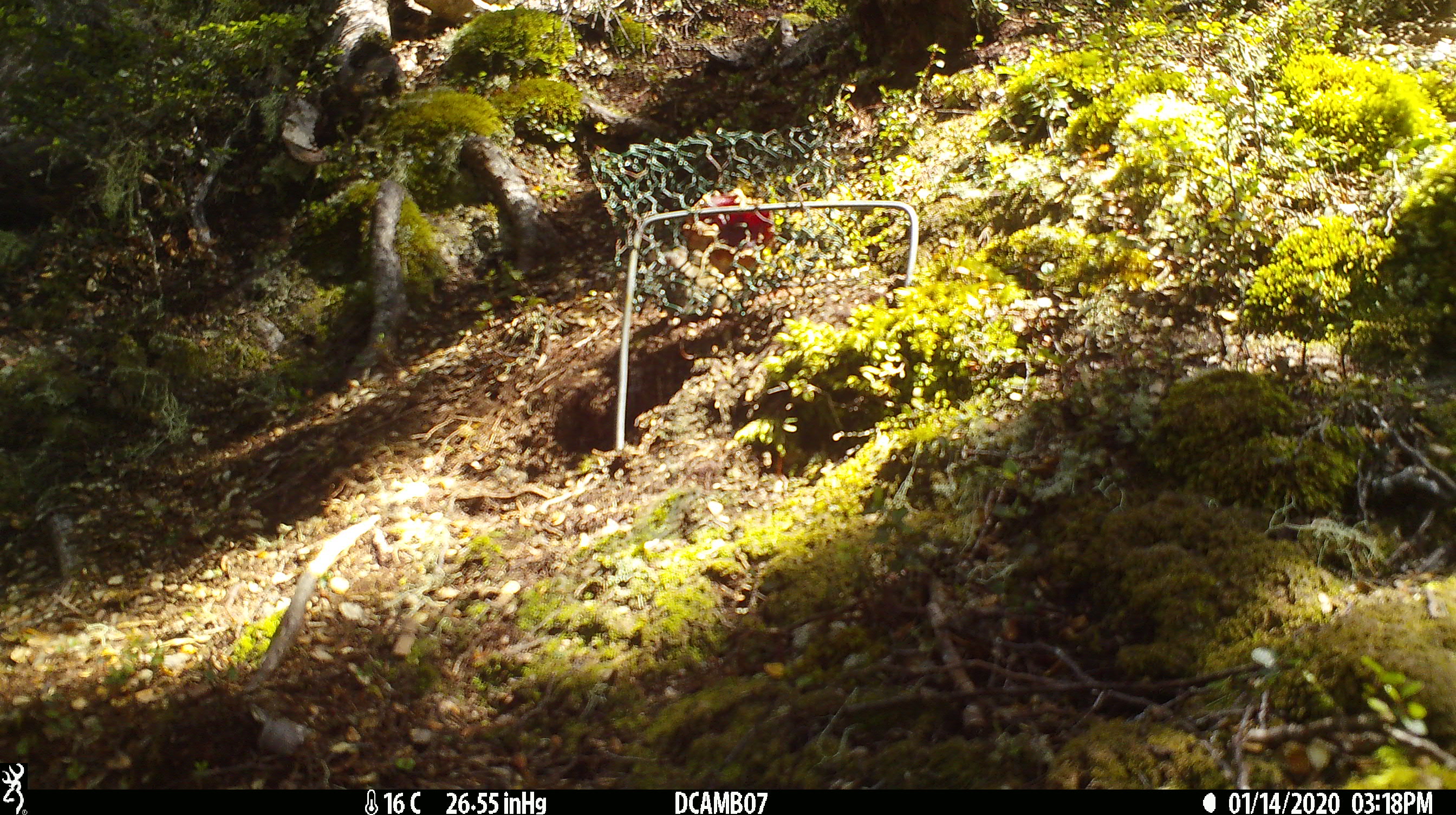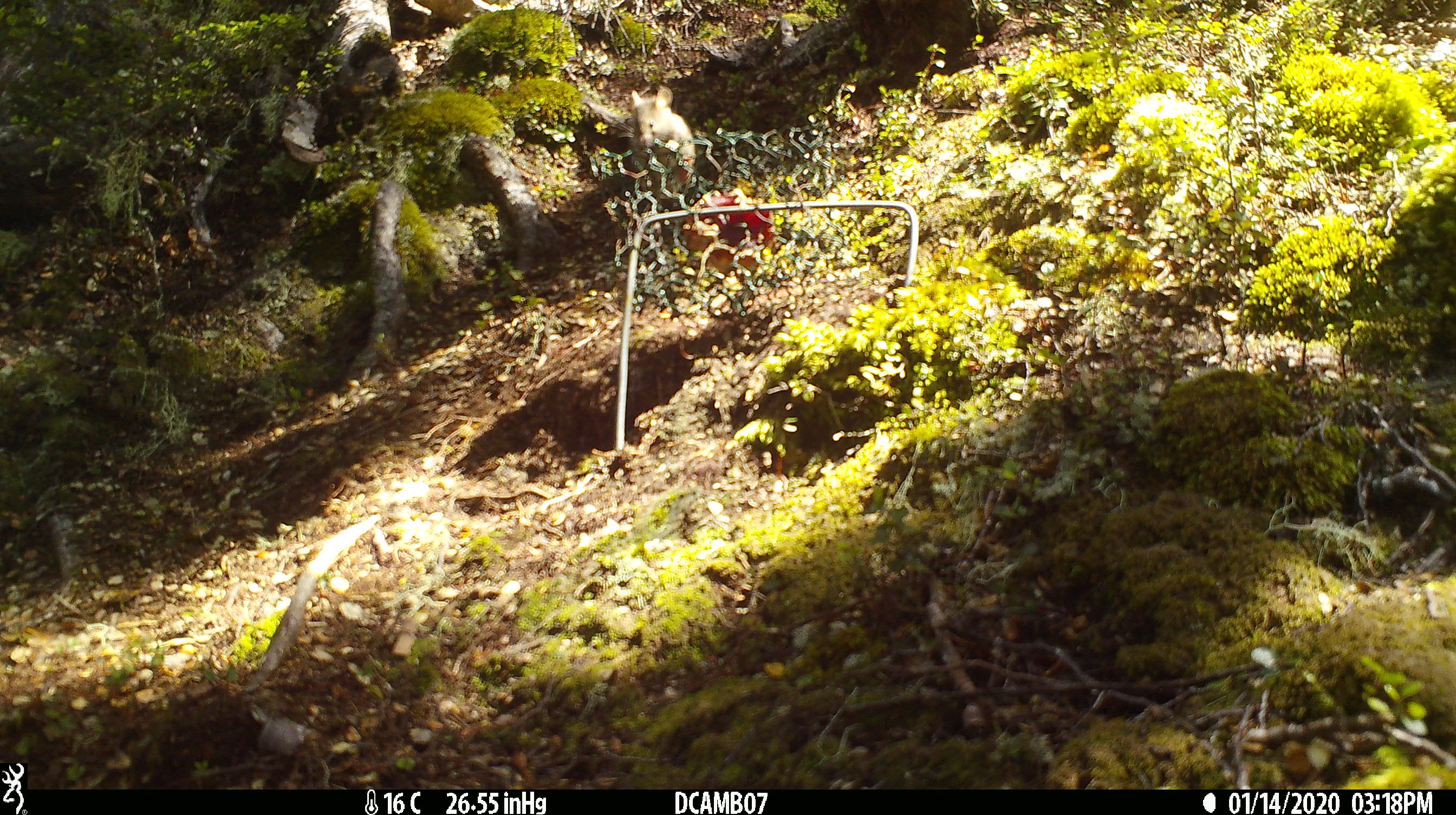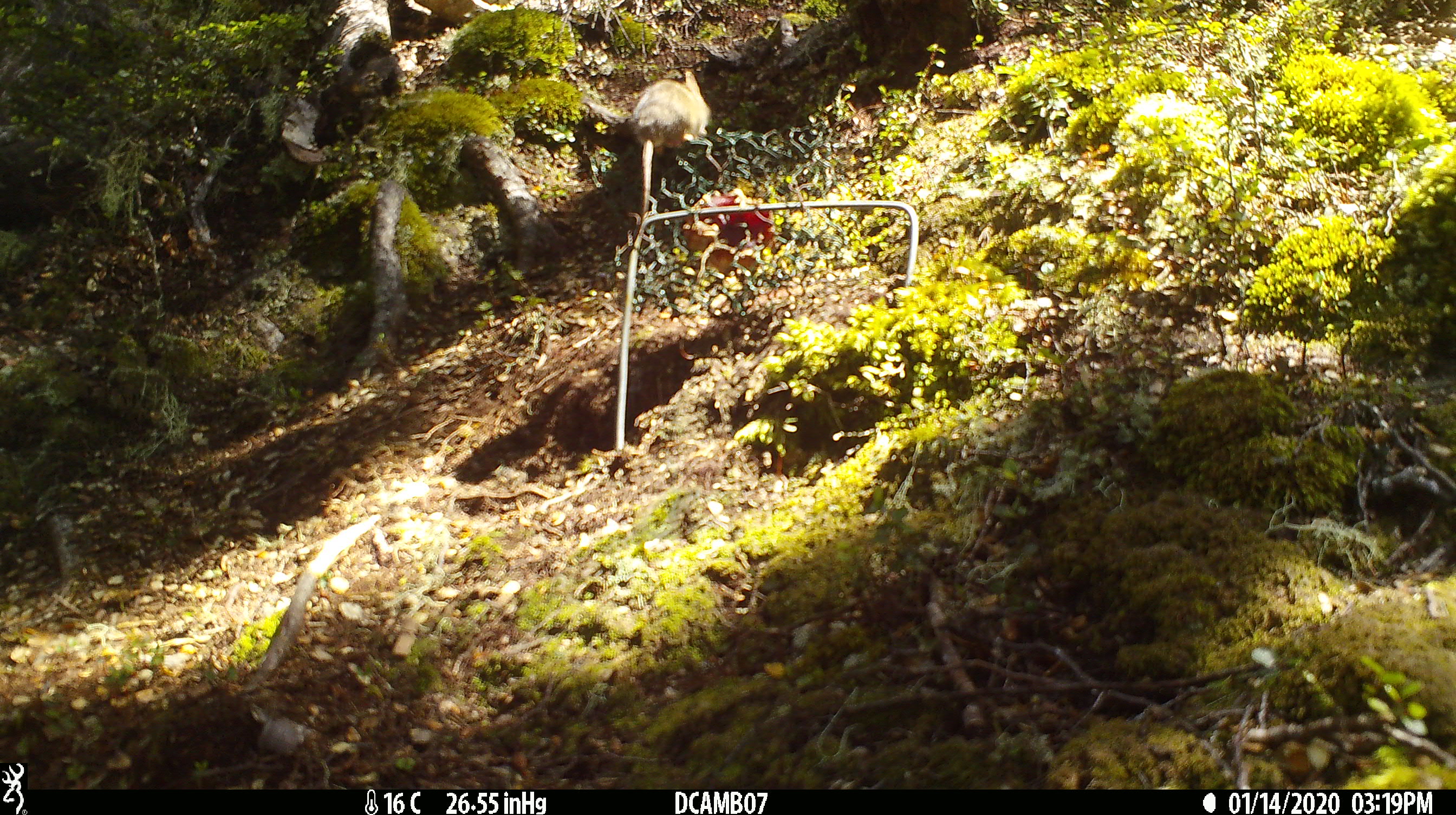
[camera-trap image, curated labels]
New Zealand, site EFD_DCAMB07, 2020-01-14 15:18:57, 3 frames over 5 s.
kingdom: Animalia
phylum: Chordata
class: Mammalia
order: Rodentia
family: Muridae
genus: Mus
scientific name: Mus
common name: mouse